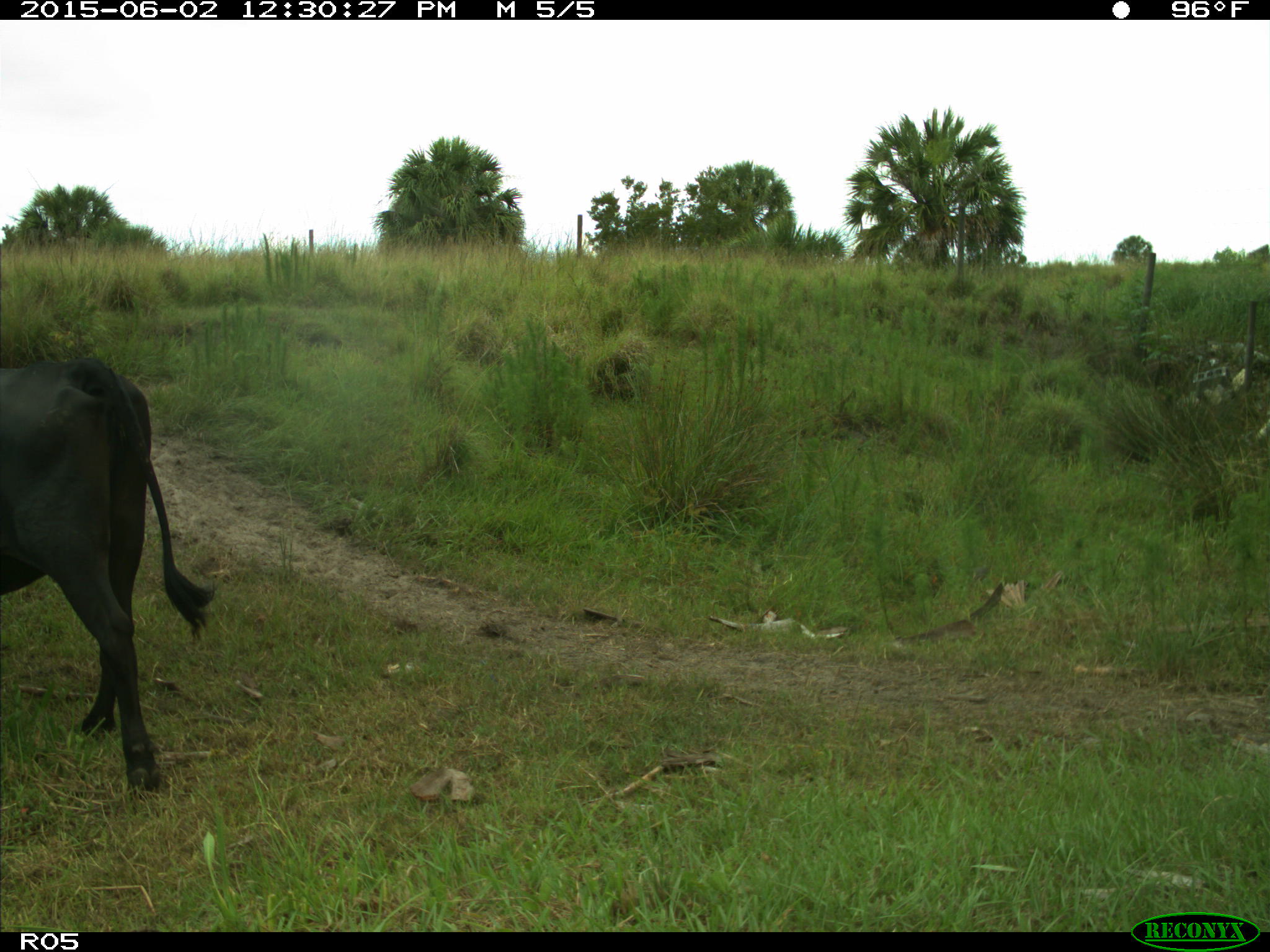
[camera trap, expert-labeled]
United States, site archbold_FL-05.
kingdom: Animalia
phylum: Chordata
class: Mammalia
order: Artiodactyla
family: Bovidae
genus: Bos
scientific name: Bos taurus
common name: domestic cow